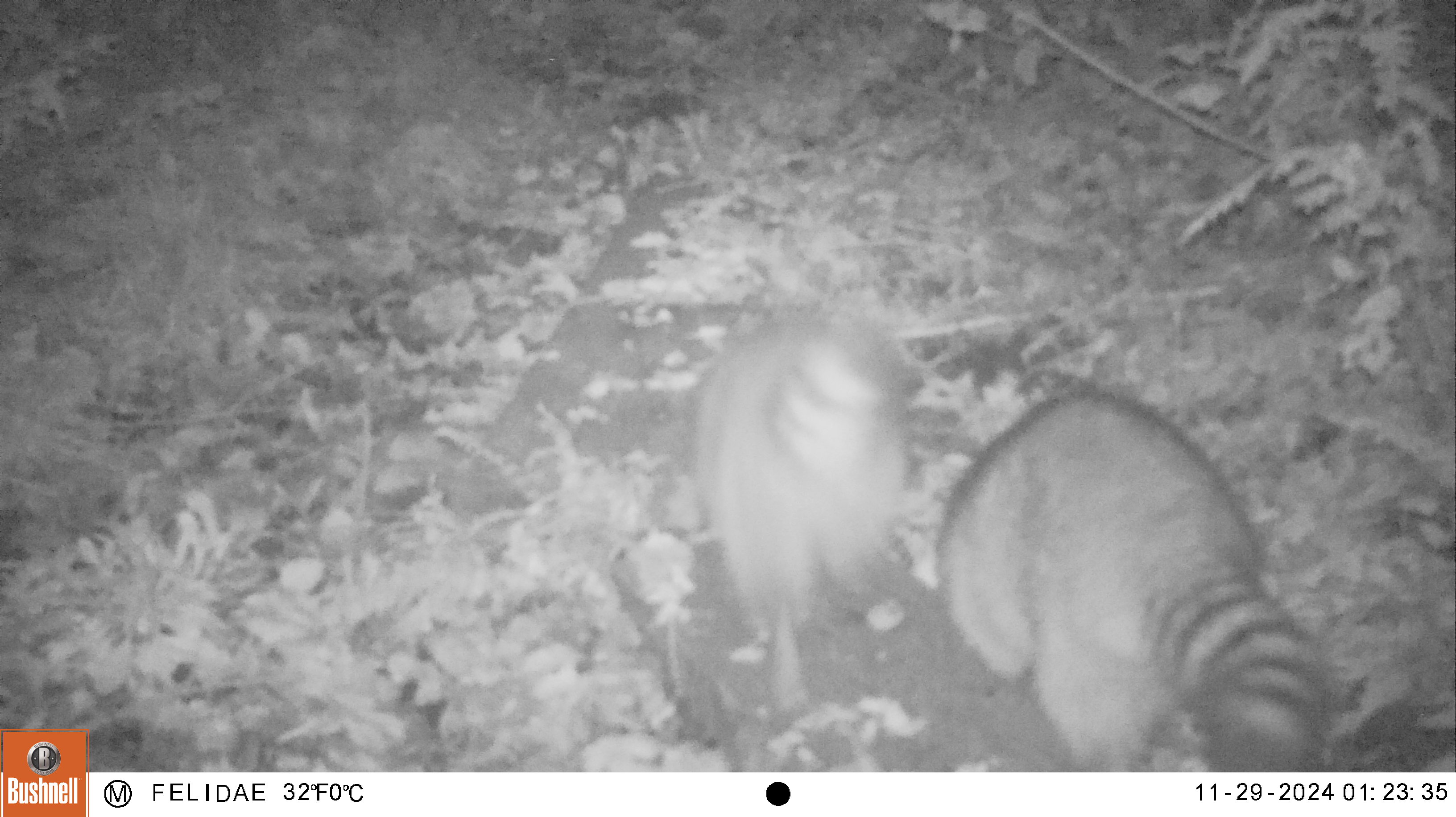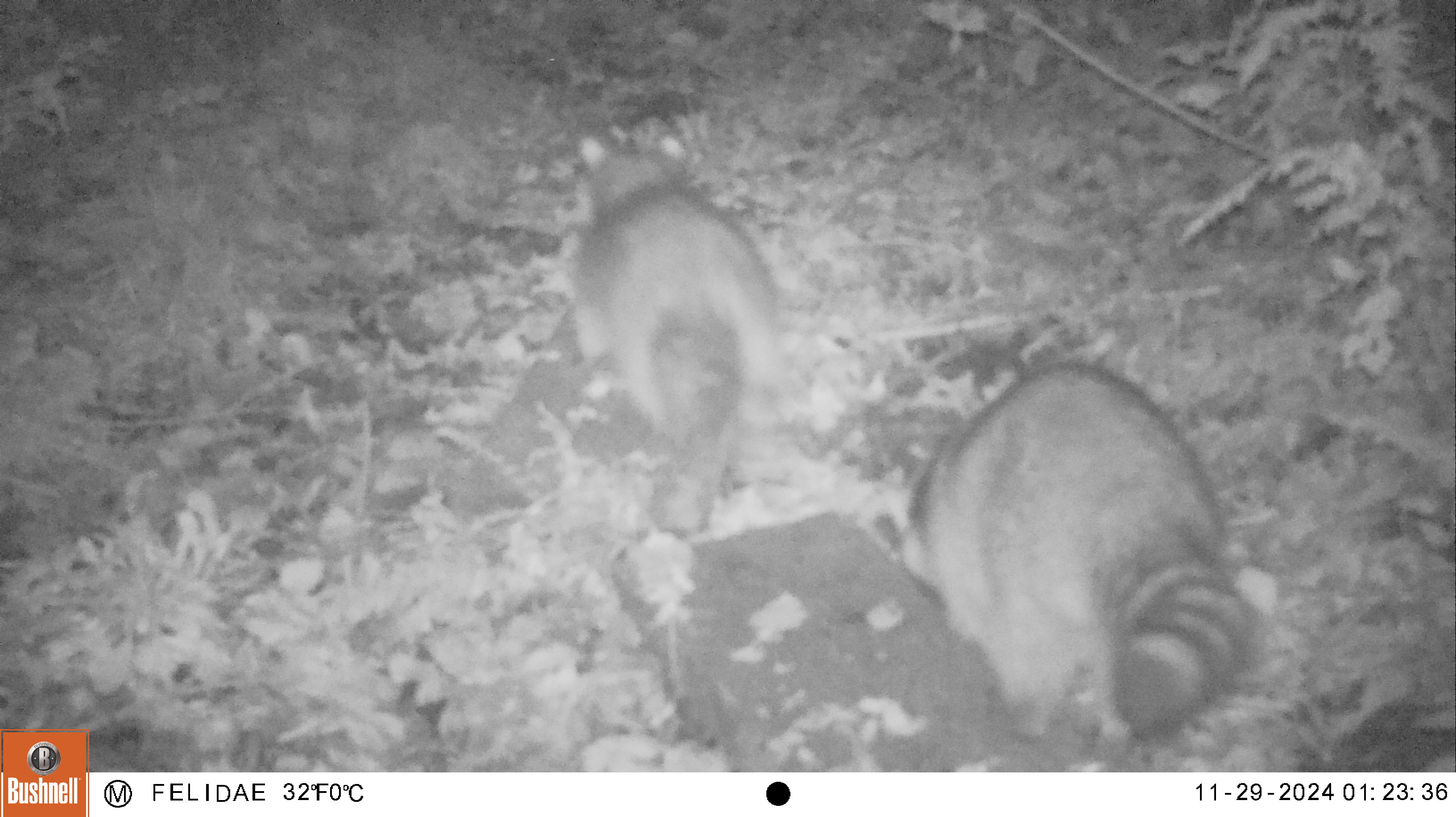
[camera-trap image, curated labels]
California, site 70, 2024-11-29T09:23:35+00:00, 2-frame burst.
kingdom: Animalia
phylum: Chordata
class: Mammalia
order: Carnivora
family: Procyonidae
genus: Procyon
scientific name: Procyon lotor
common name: raccoon